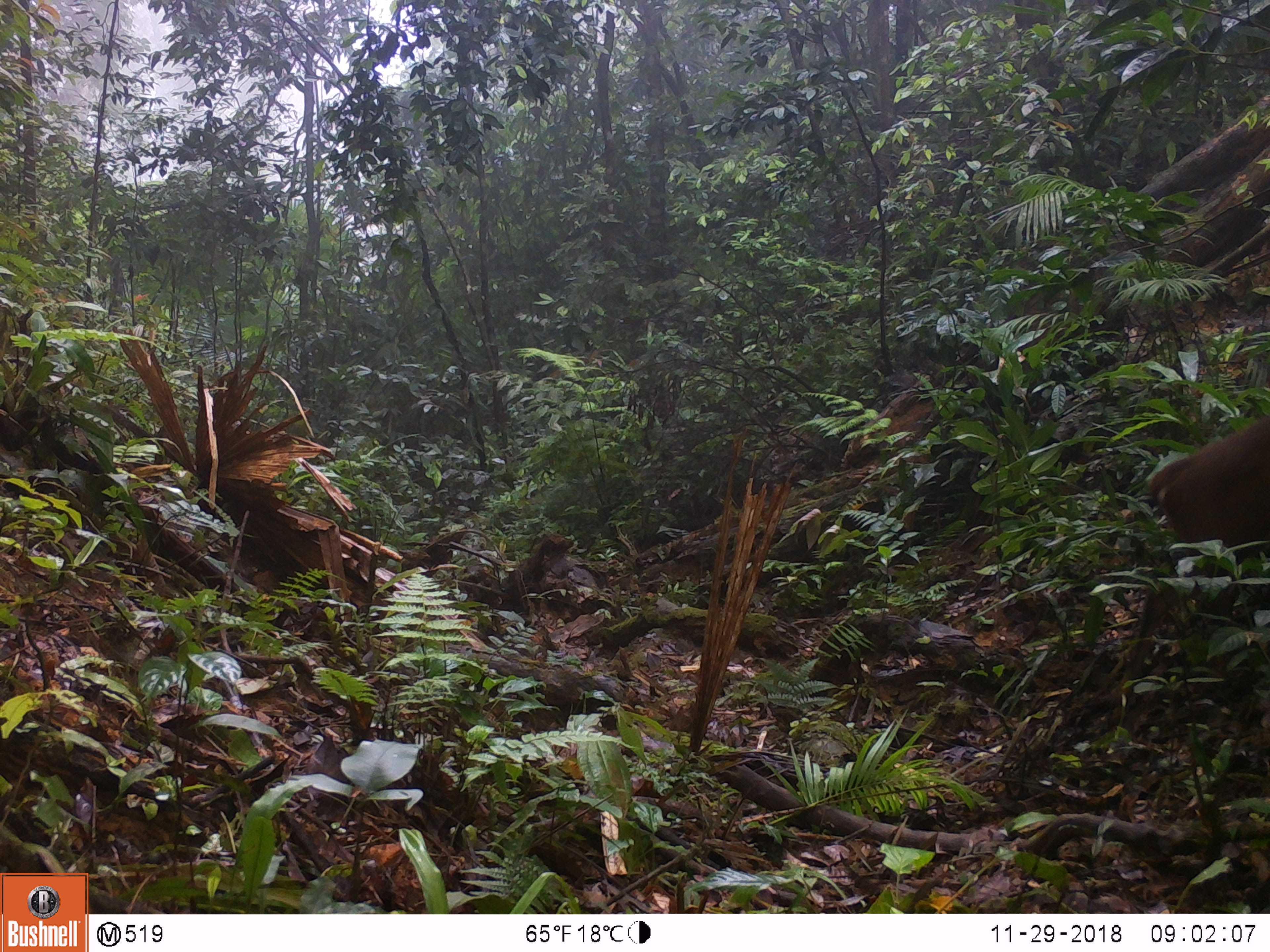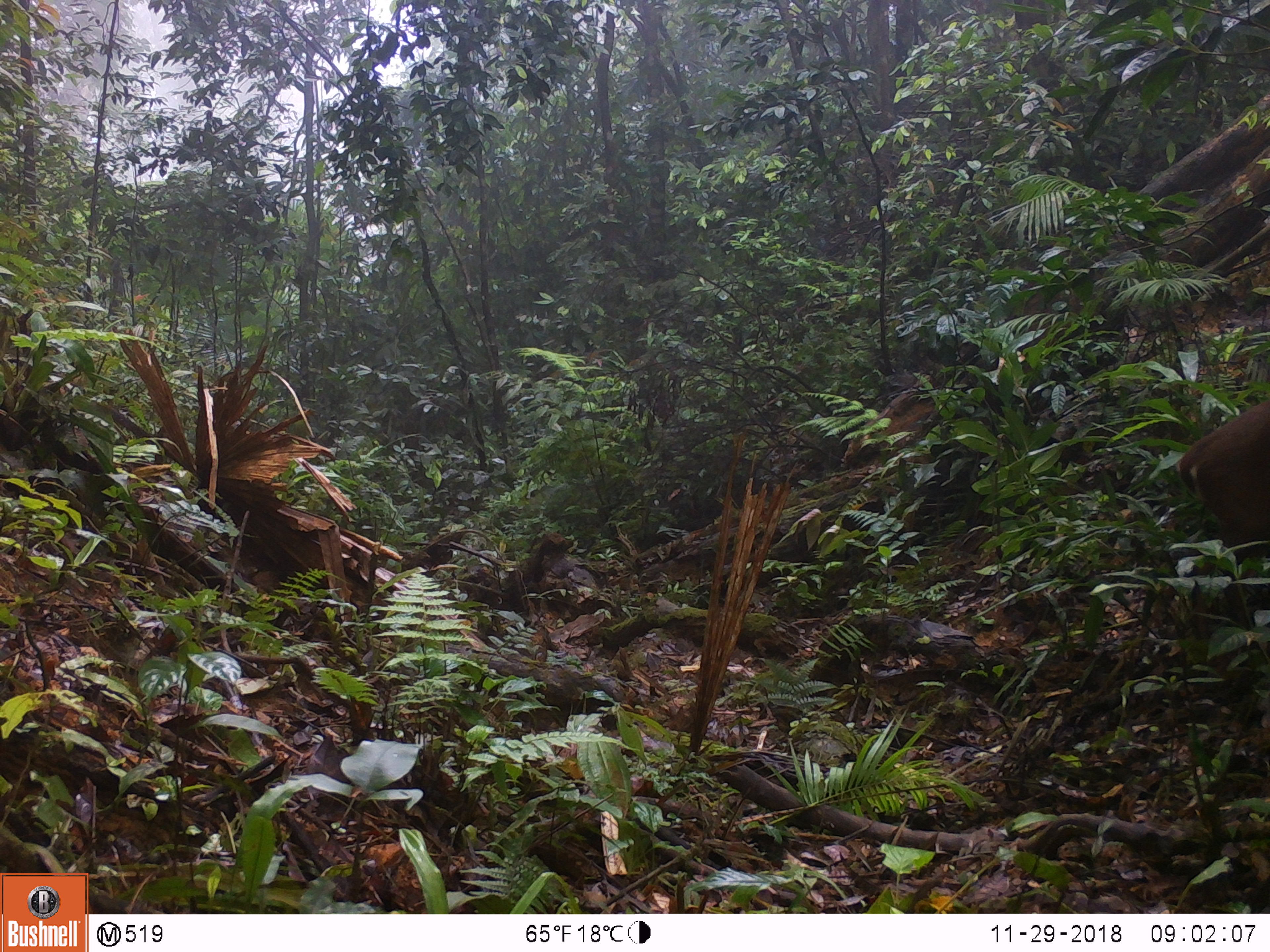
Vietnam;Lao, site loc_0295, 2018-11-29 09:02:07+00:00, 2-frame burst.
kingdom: Animalia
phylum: Chordata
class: Mammalia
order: Artiodactyla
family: Cervidae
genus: Muntiacus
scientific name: Muntiacus vuquangensis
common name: large-antlered muntjac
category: large antlered muntjac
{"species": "large antlered muntjac (large-antlered muntjac) (Muntiacus vuquangensis)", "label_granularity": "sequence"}